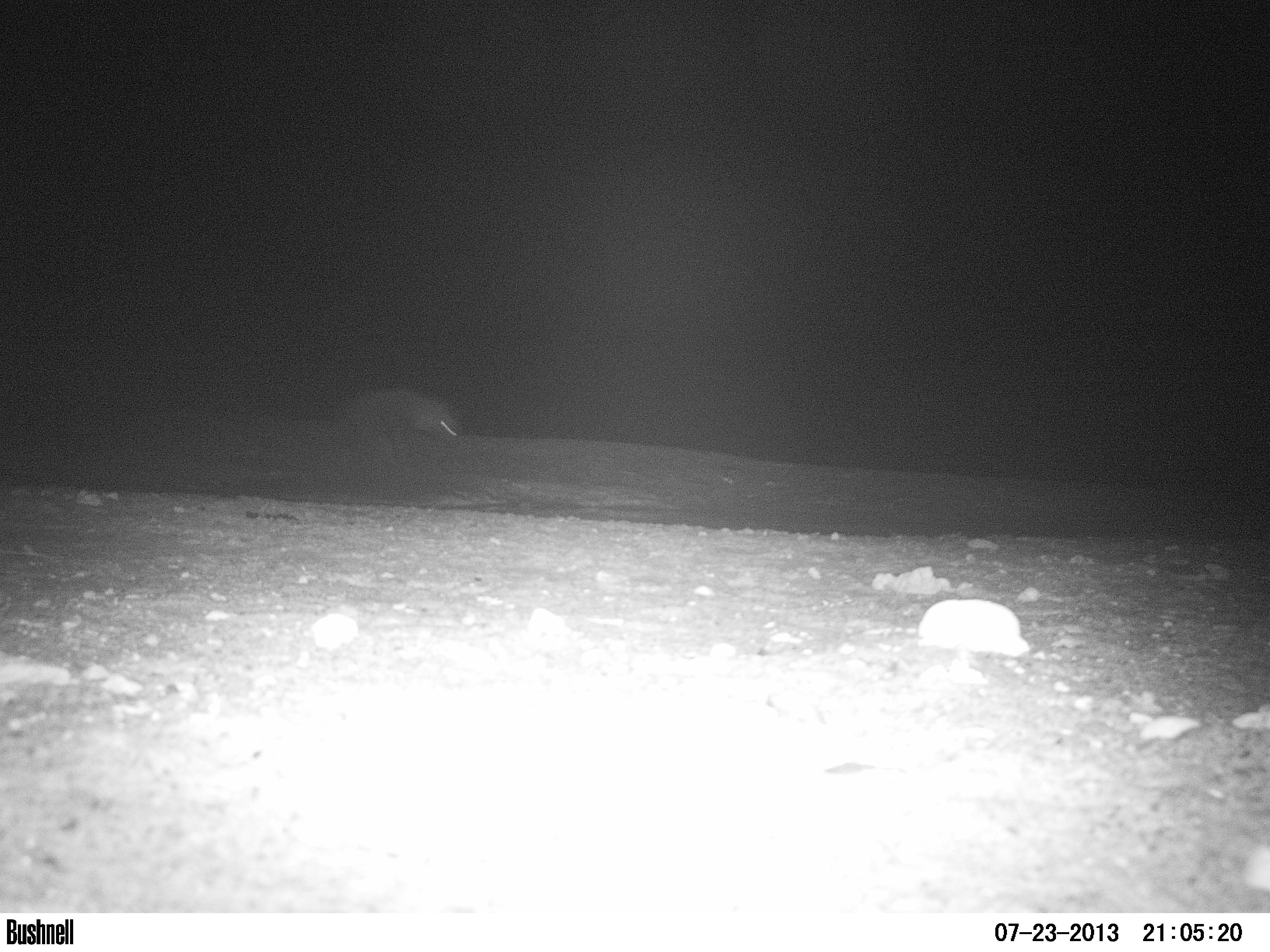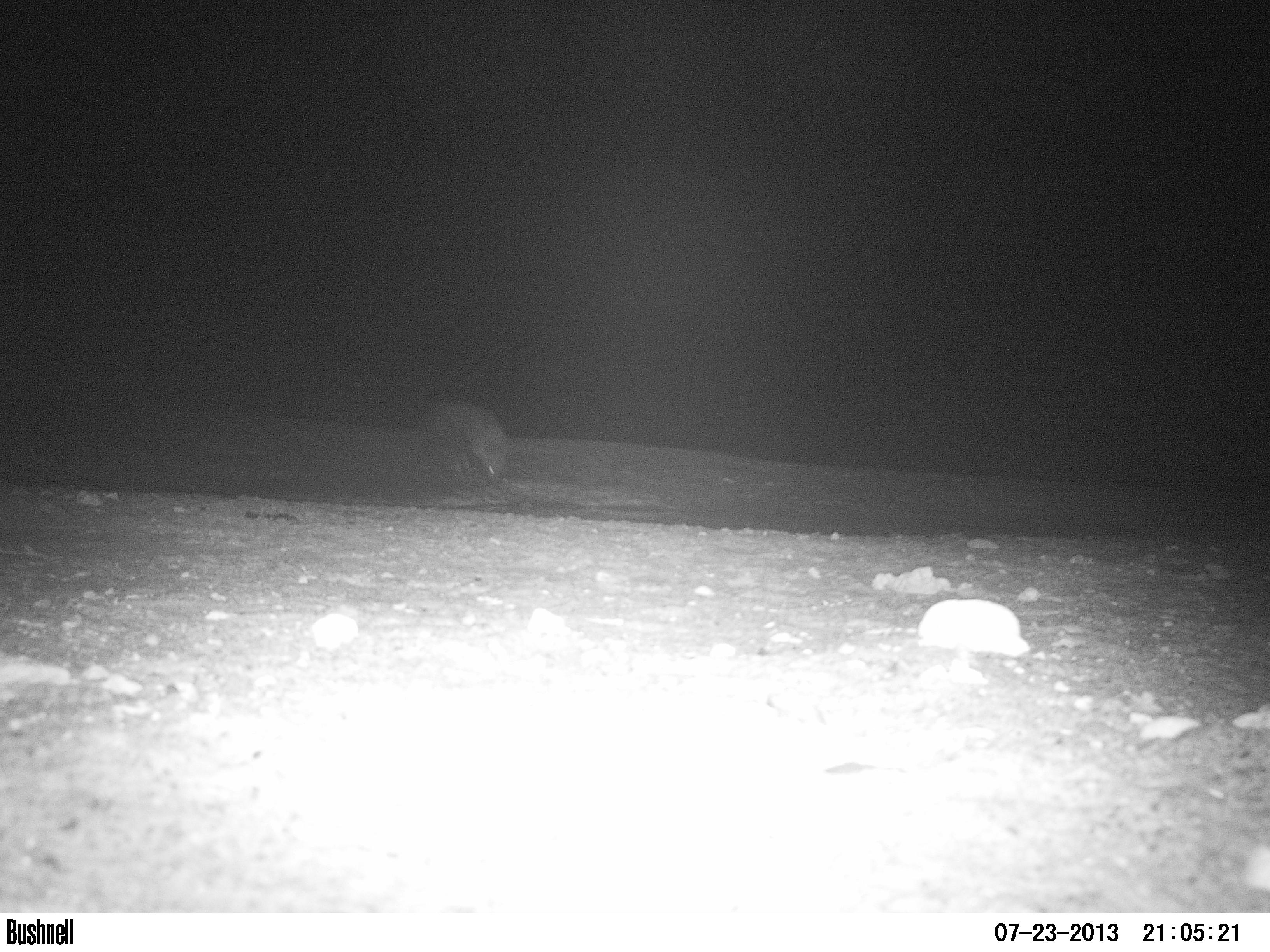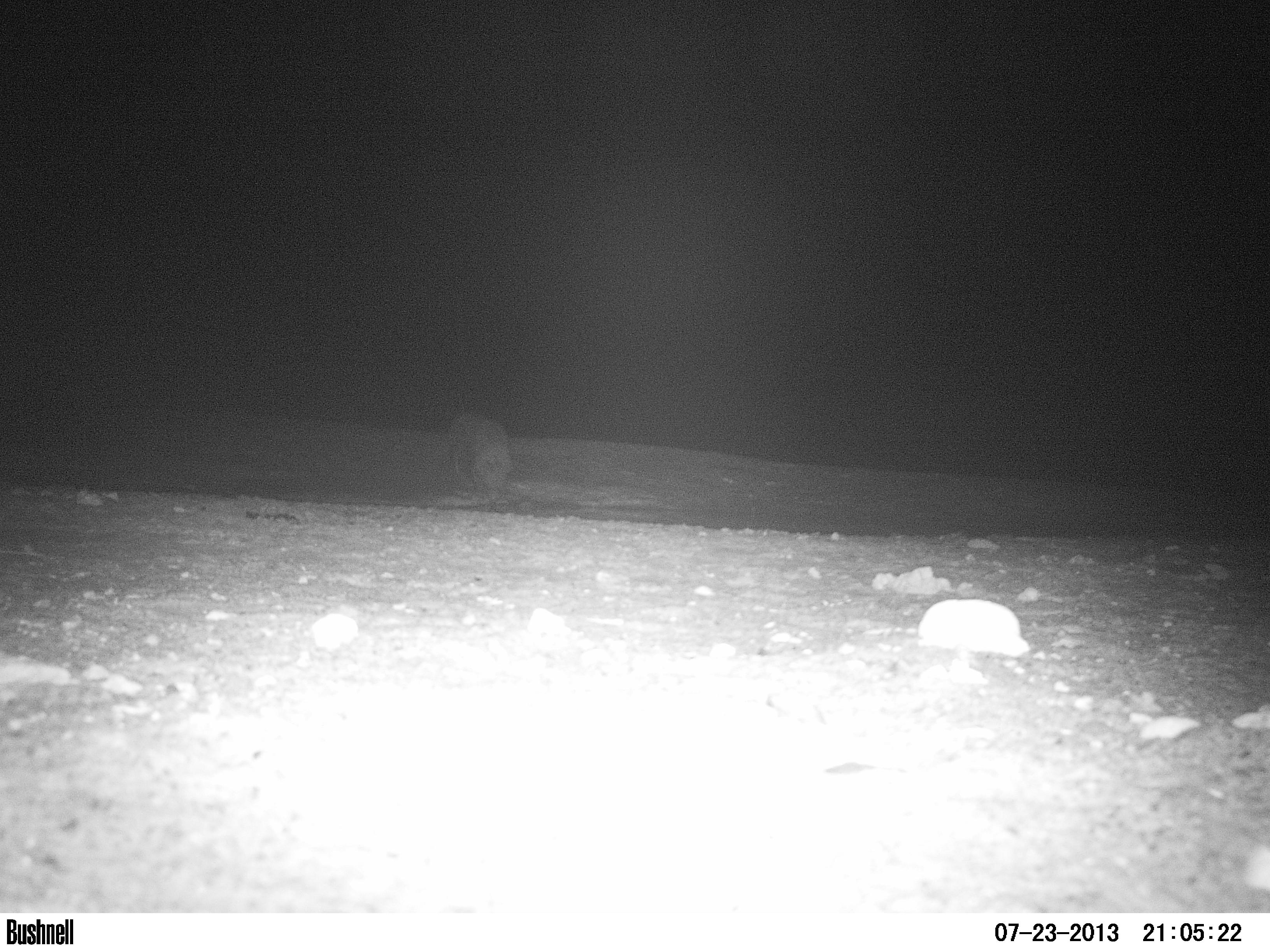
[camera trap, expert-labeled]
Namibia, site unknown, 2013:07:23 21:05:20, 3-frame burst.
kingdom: Animalia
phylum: Chordata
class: Mammalia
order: Carnivora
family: Hyaenidae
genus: Parahyaena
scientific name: Parahyaena brunnea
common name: brown hyena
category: hyaena brunnea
Hyaena brunnea (brown hyena) (Parahyaena brunnea).